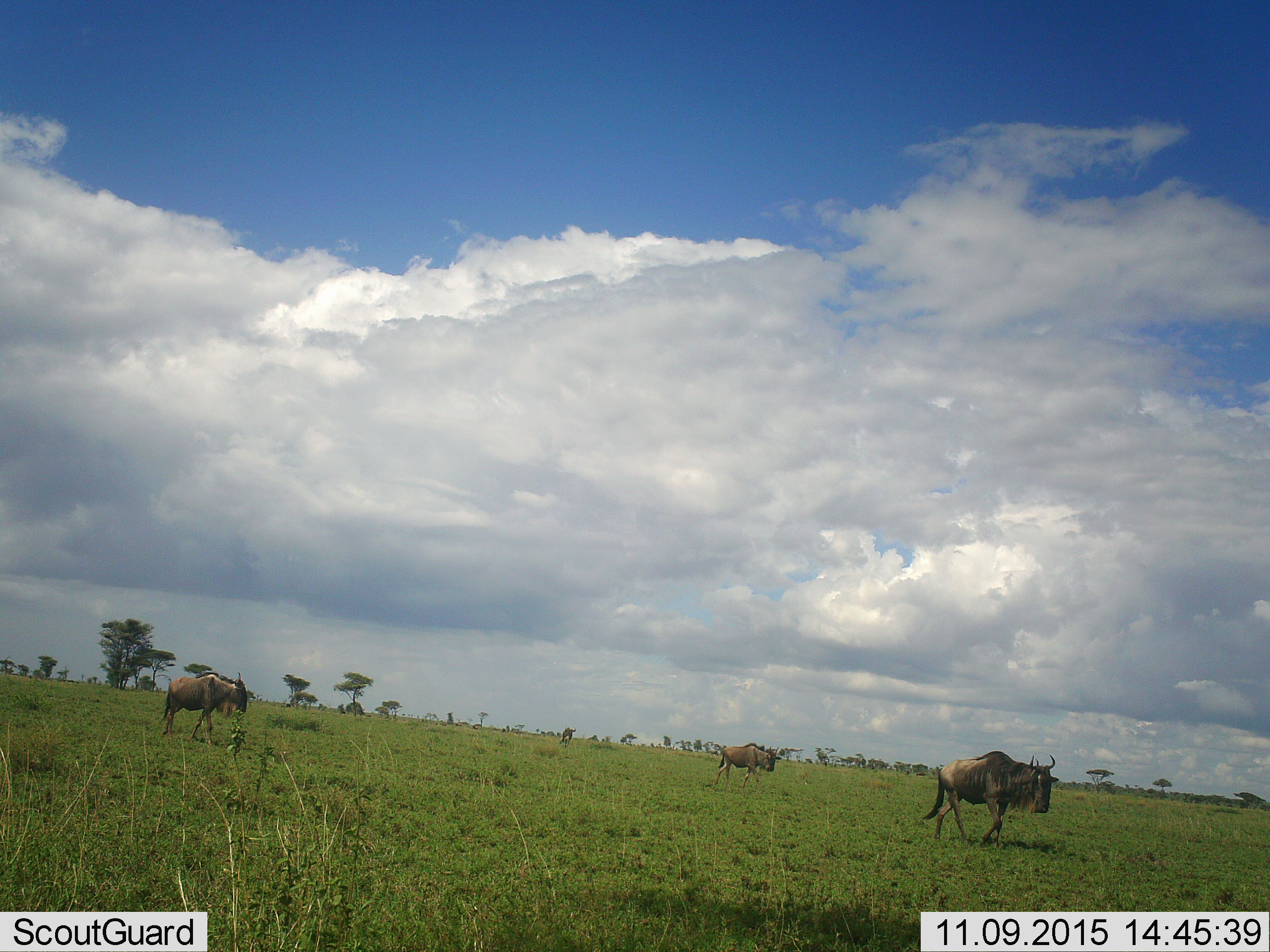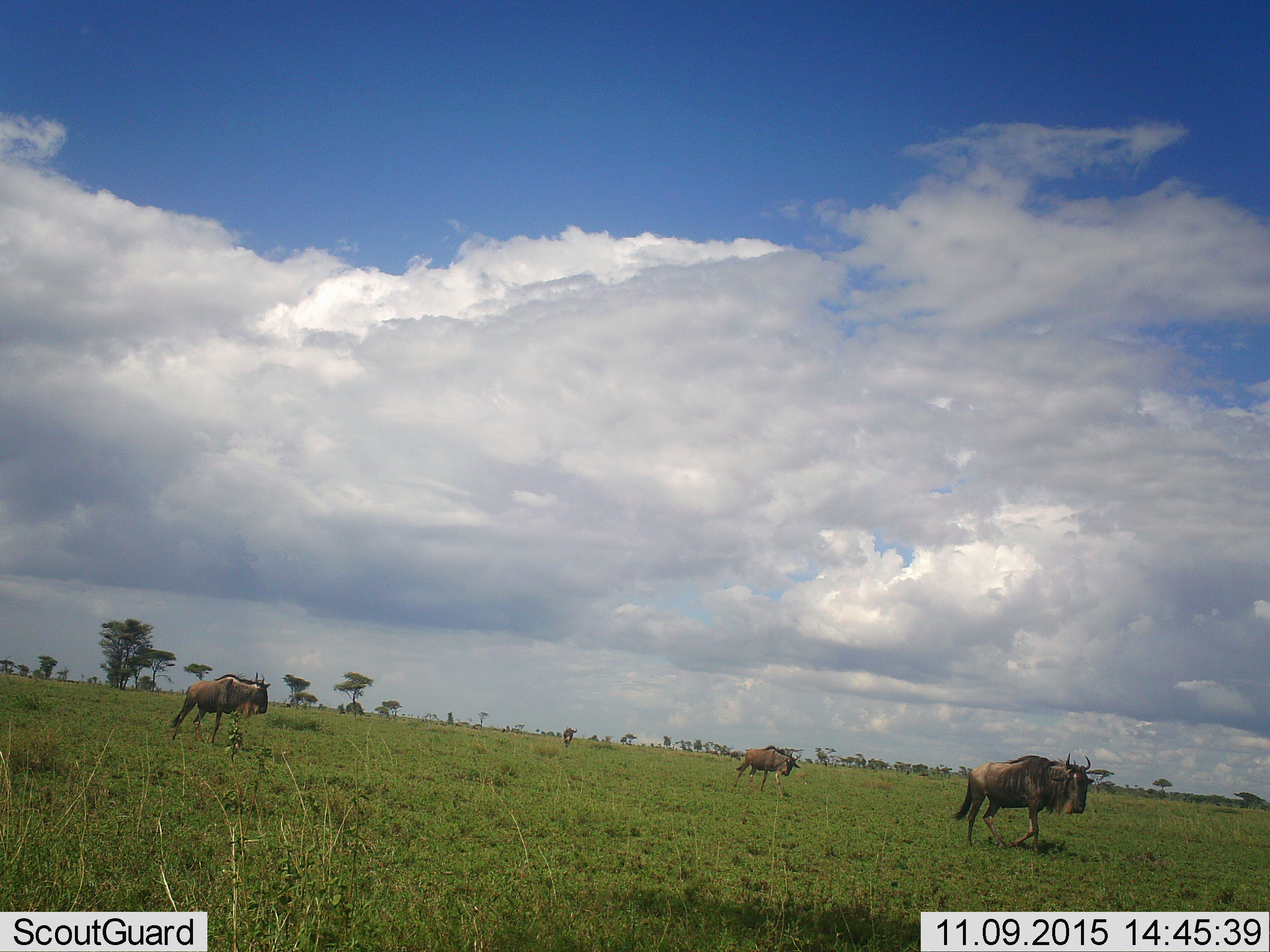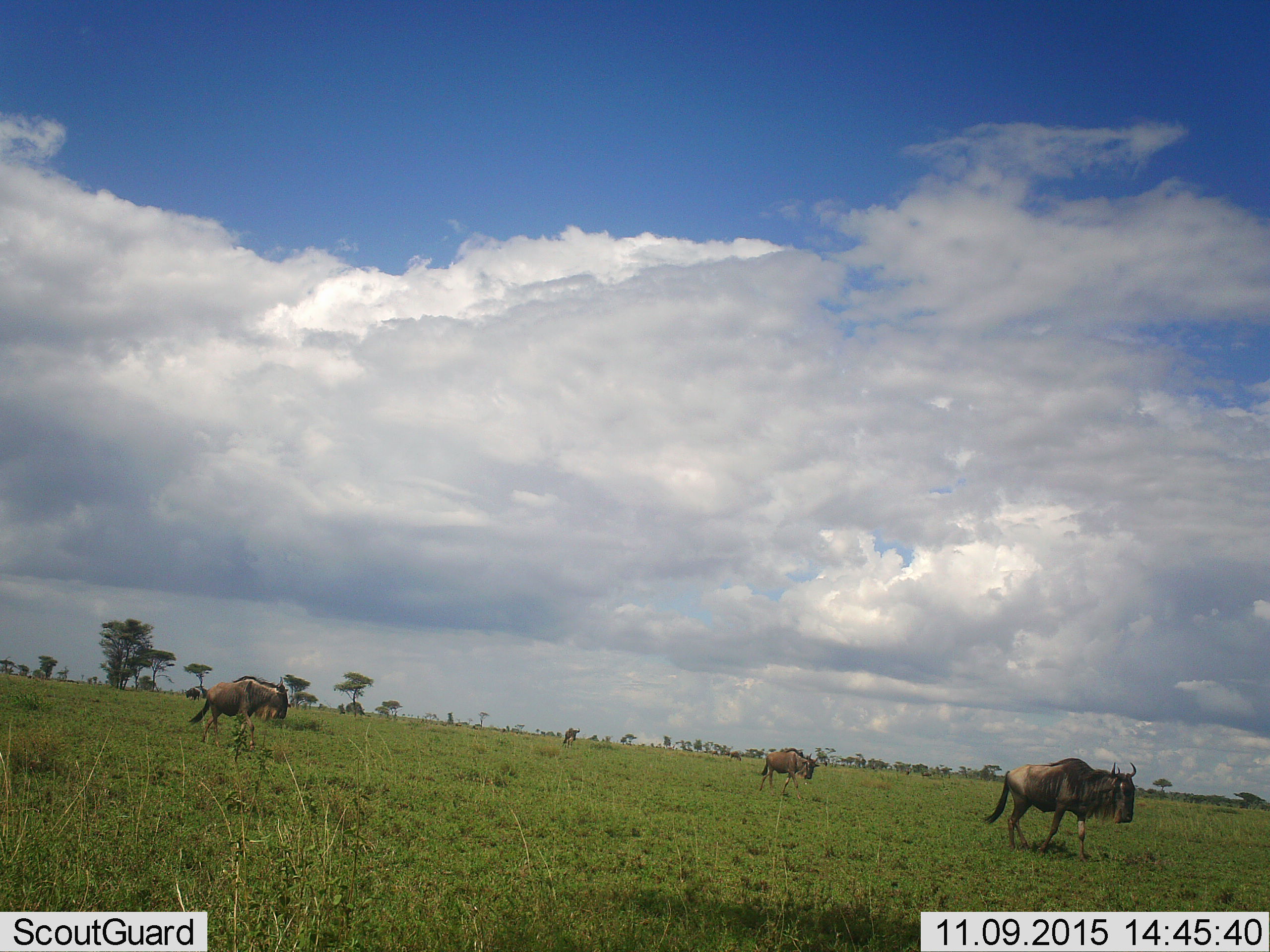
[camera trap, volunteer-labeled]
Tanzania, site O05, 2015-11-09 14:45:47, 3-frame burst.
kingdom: Animalia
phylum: Chordata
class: Mammalia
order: Artiodactyla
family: Bovidae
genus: Connochaetes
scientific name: Connochaetes taurinus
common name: blue wildebeest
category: wildebeest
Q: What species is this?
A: Wildebeest (blue wildebeest) (Connochaetes taurinus).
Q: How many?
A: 4.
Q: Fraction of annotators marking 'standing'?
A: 25%.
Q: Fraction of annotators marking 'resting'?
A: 0%.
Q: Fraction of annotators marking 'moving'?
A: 100%.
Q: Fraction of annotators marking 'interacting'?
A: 0%.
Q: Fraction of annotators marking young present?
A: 0%.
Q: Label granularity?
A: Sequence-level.